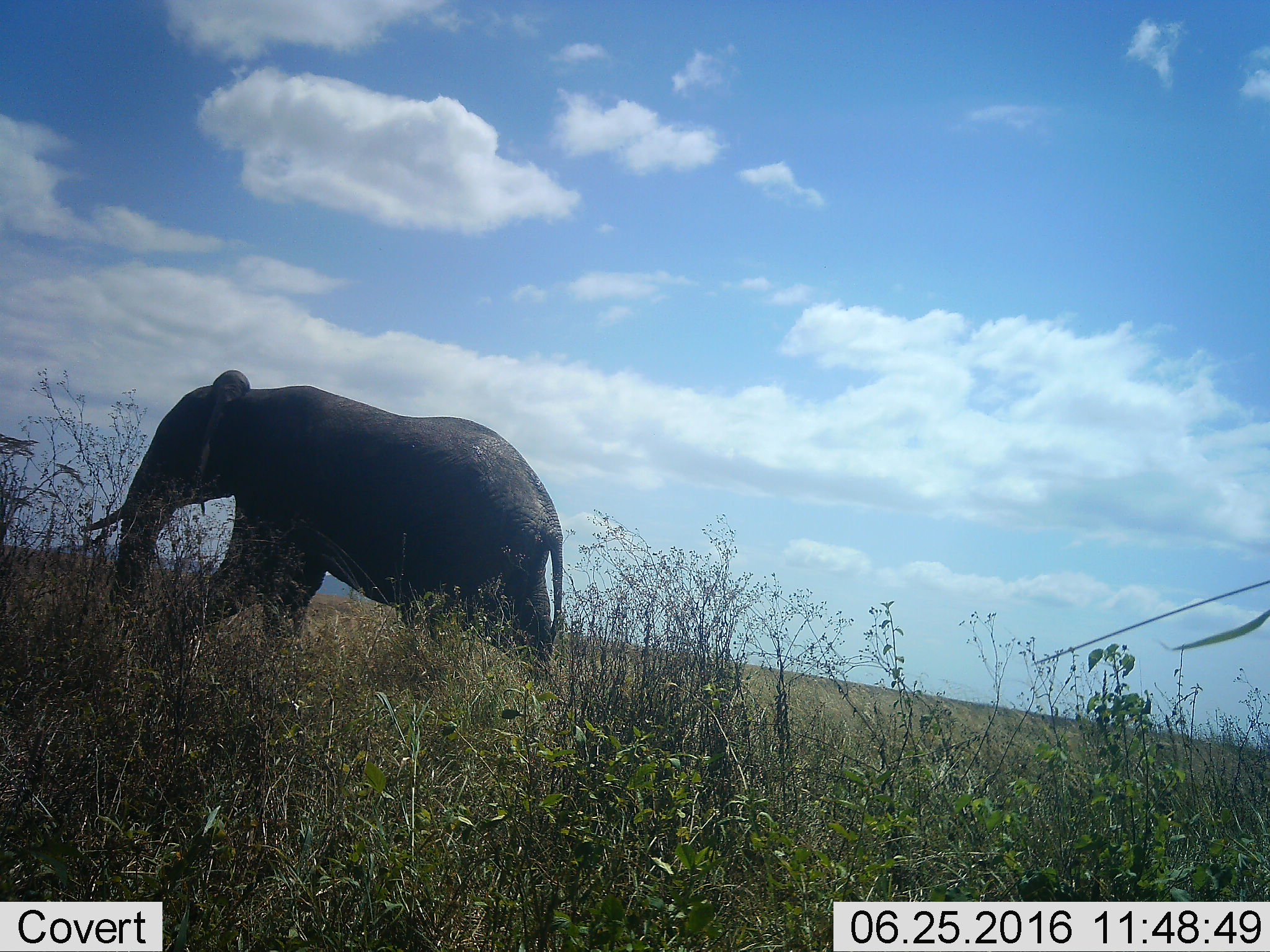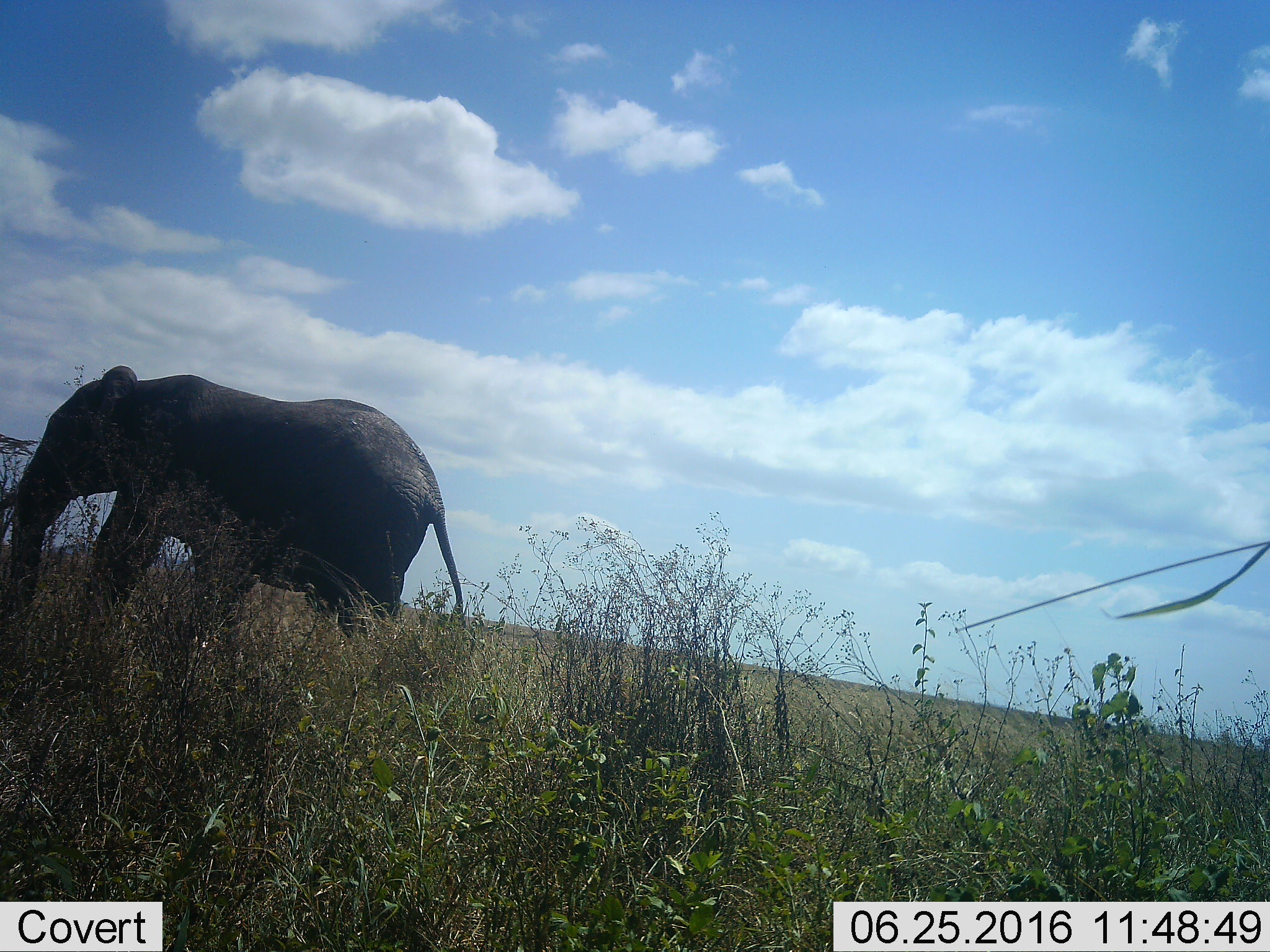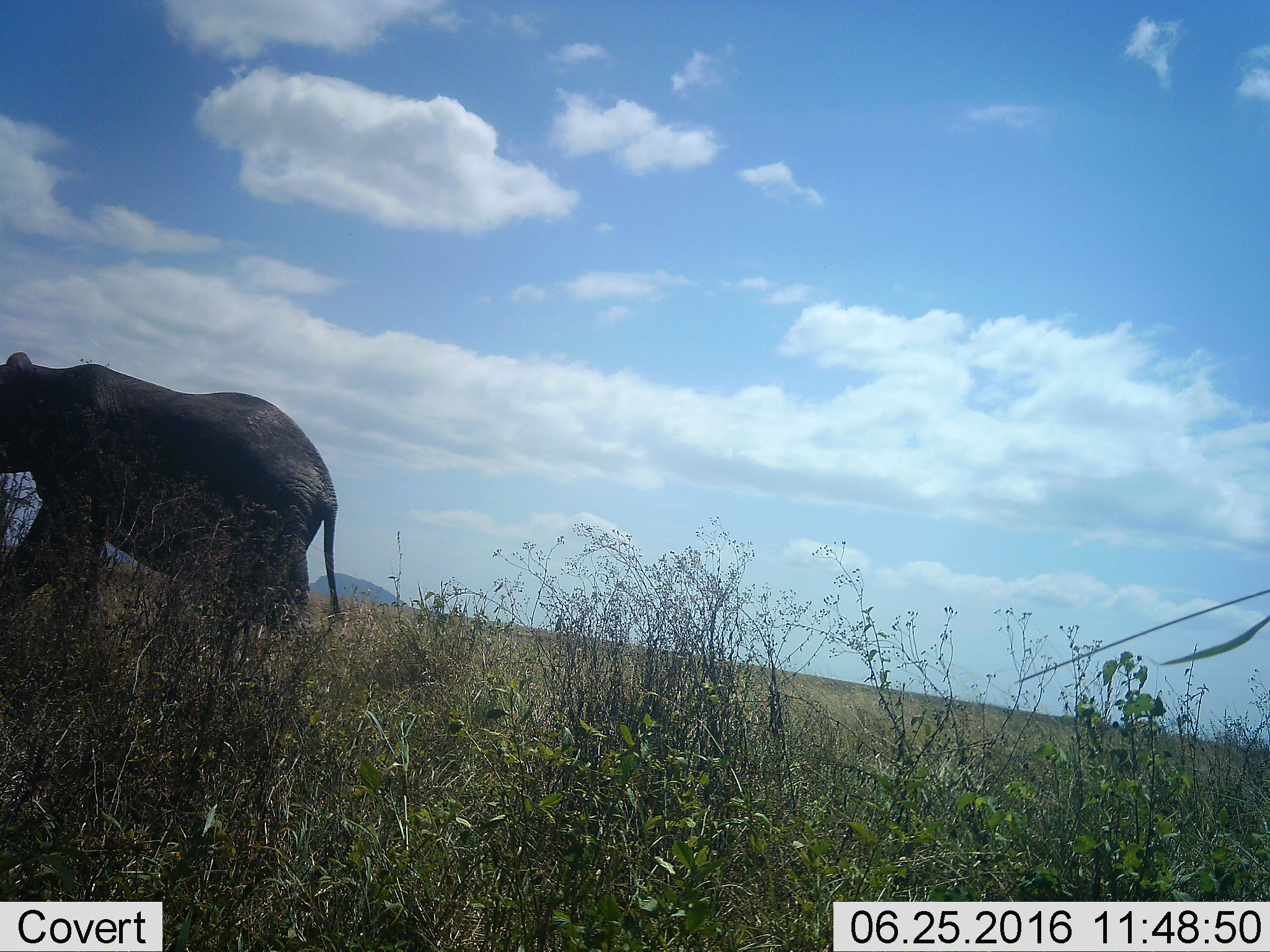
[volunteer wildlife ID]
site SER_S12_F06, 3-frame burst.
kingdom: Animalia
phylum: Chordata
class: Mammalia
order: Proboscidea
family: Elephantidae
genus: Loxodonta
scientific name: Loxodonta africana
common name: african bush elephant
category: elephant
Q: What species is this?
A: Elephant (african bush elephant) (Loxodonta africana).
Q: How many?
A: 1.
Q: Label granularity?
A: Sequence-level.